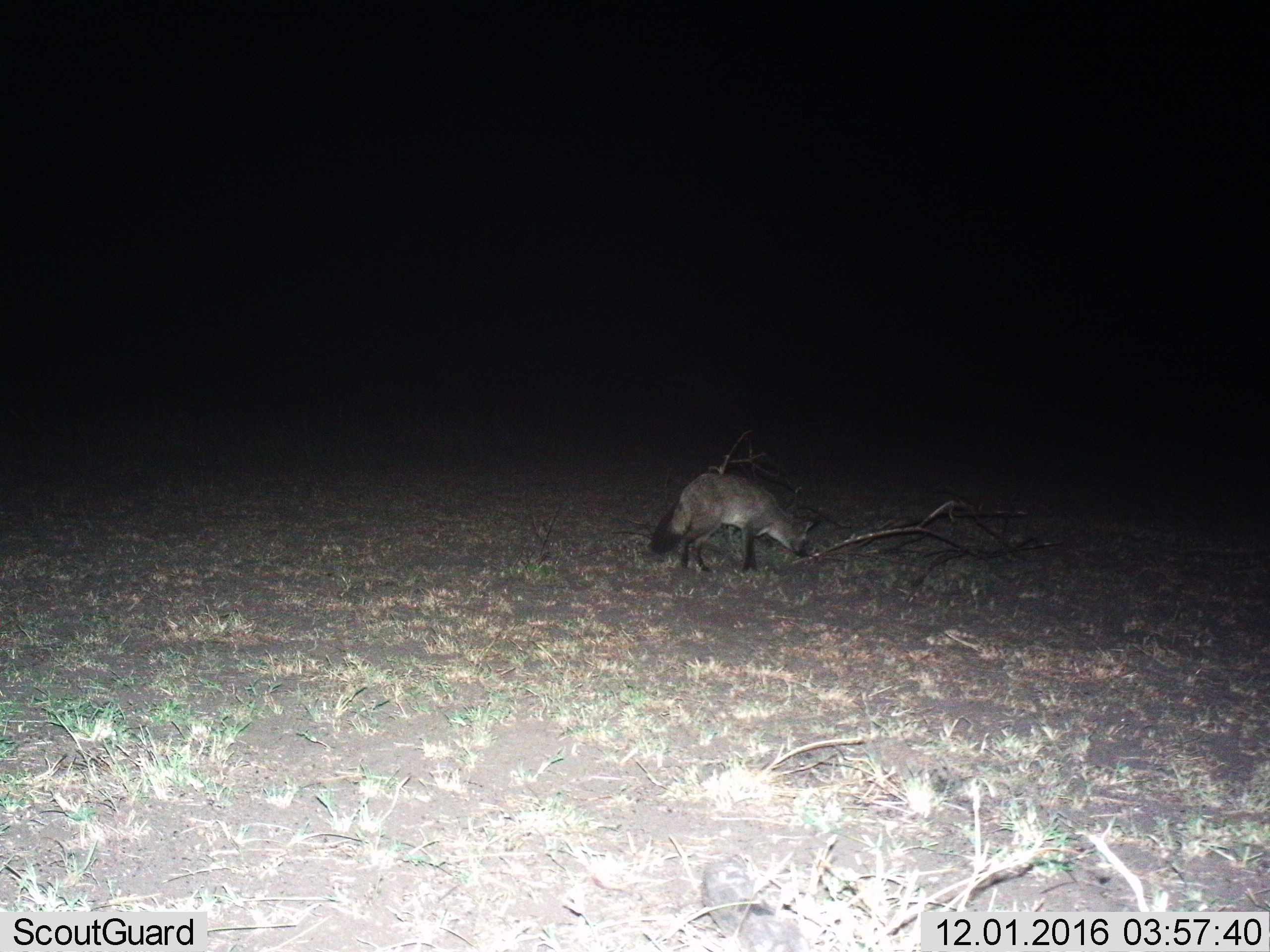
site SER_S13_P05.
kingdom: Animalia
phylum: Chordata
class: Mammalia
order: Carnivora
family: Canidae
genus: Otocyon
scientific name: Otocyon megalotis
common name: bat-eared fox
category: foxbateared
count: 1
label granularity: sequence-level